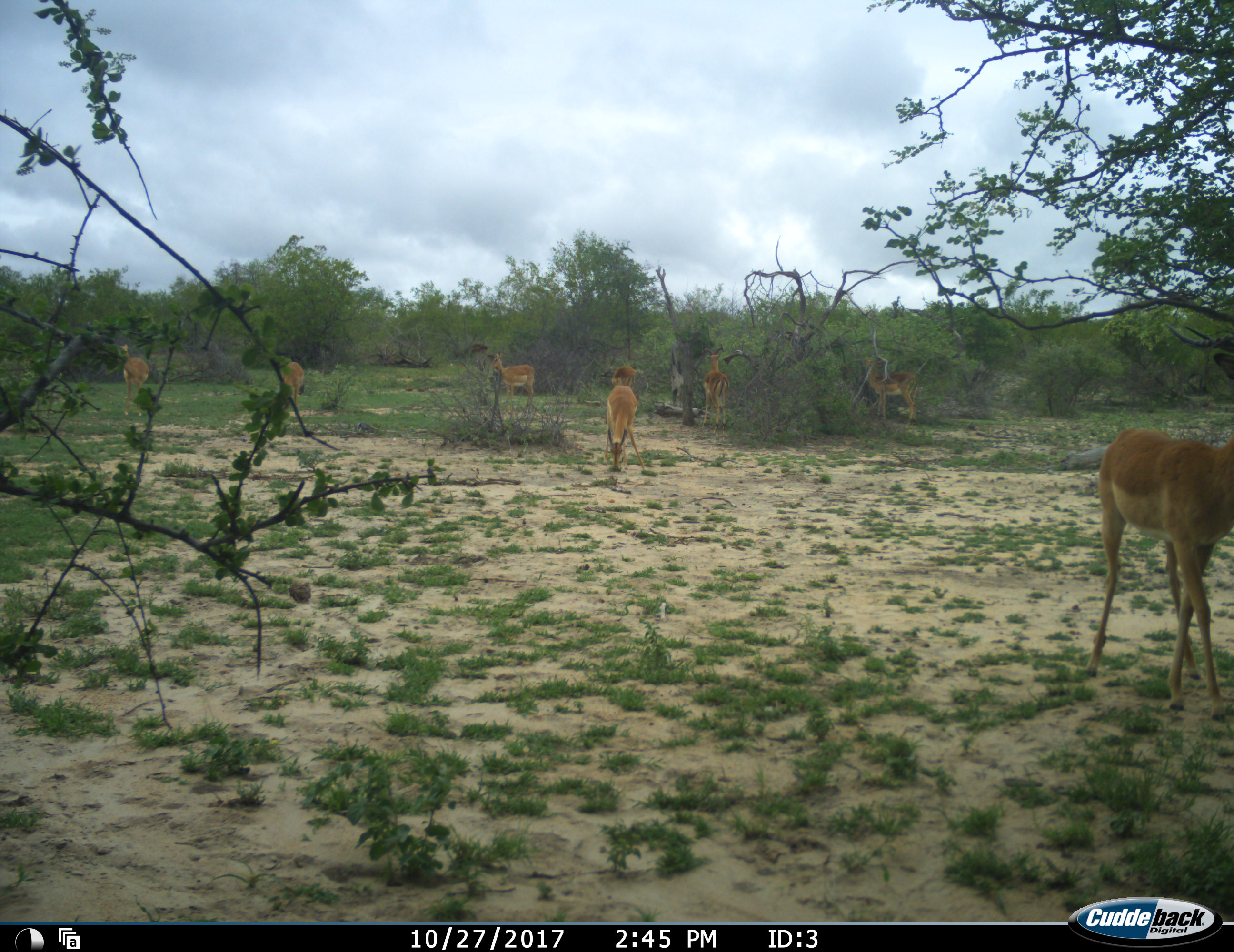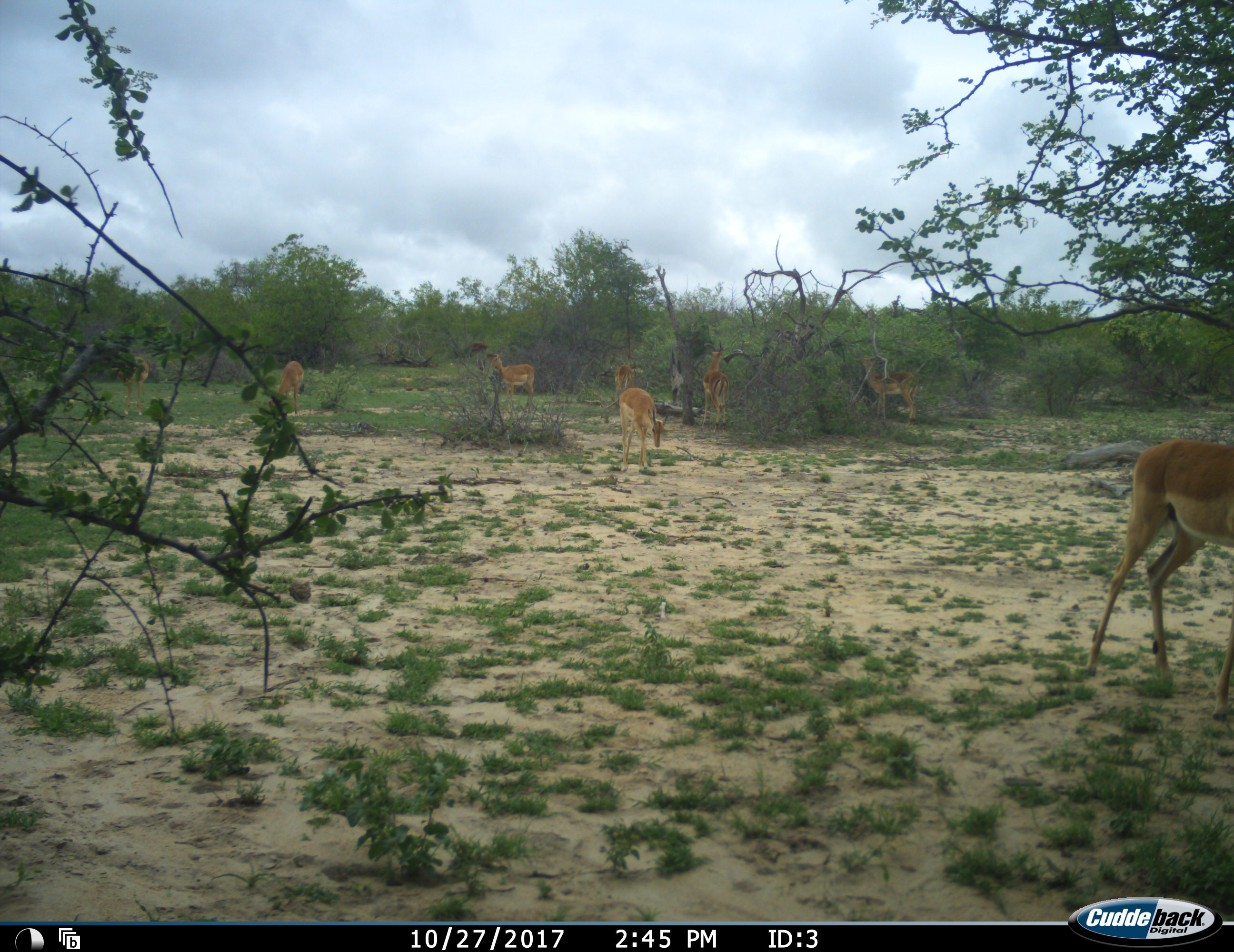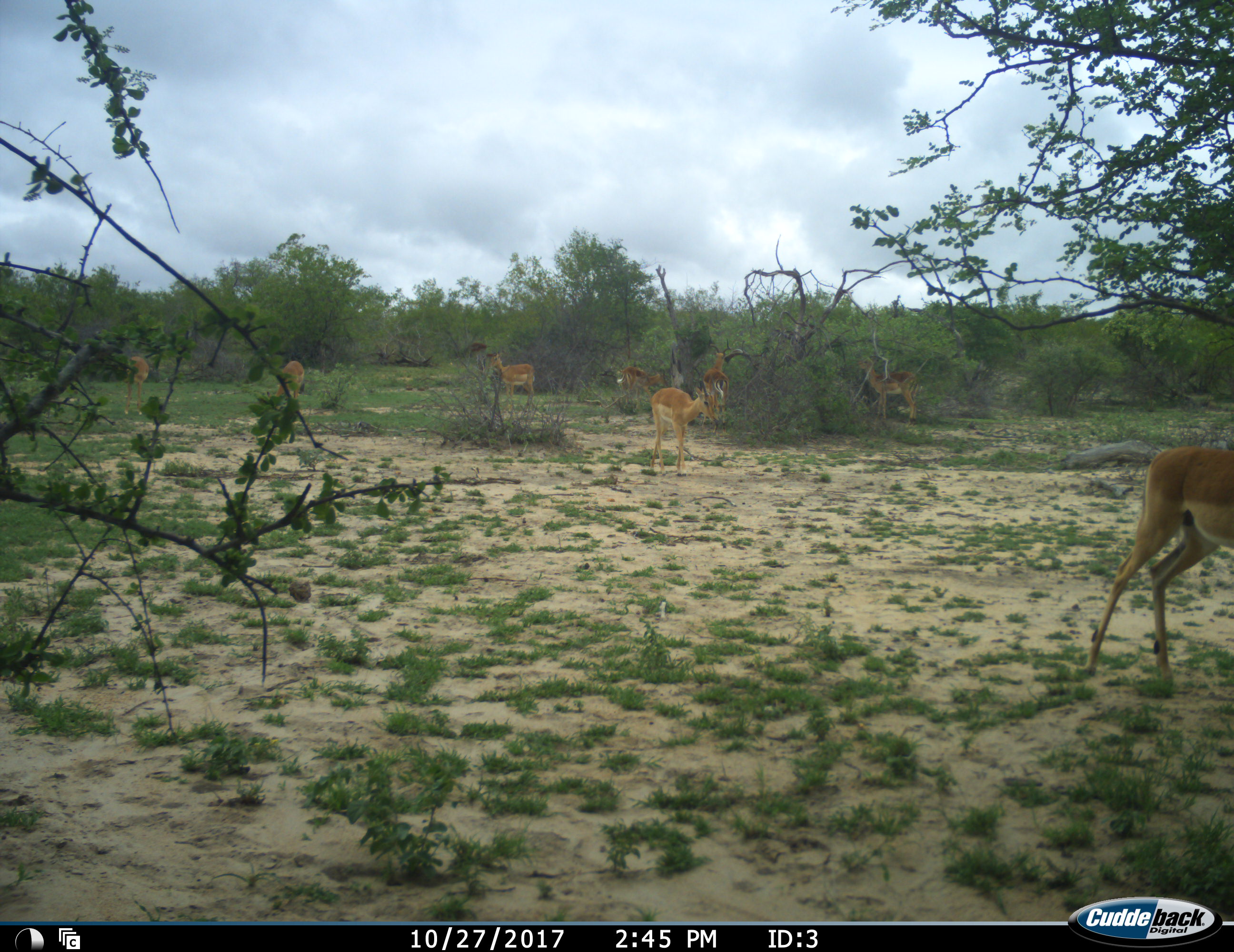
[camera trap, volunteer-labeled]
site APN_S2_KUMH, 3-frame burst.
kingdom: Animalia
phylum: Chordata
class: Mammalia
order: Artiodactyla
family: Bovidae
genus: Aepyceros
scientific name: Aepyceros melampus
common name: impala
Impala (Aepyceros melampus), count 8. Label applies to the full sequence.